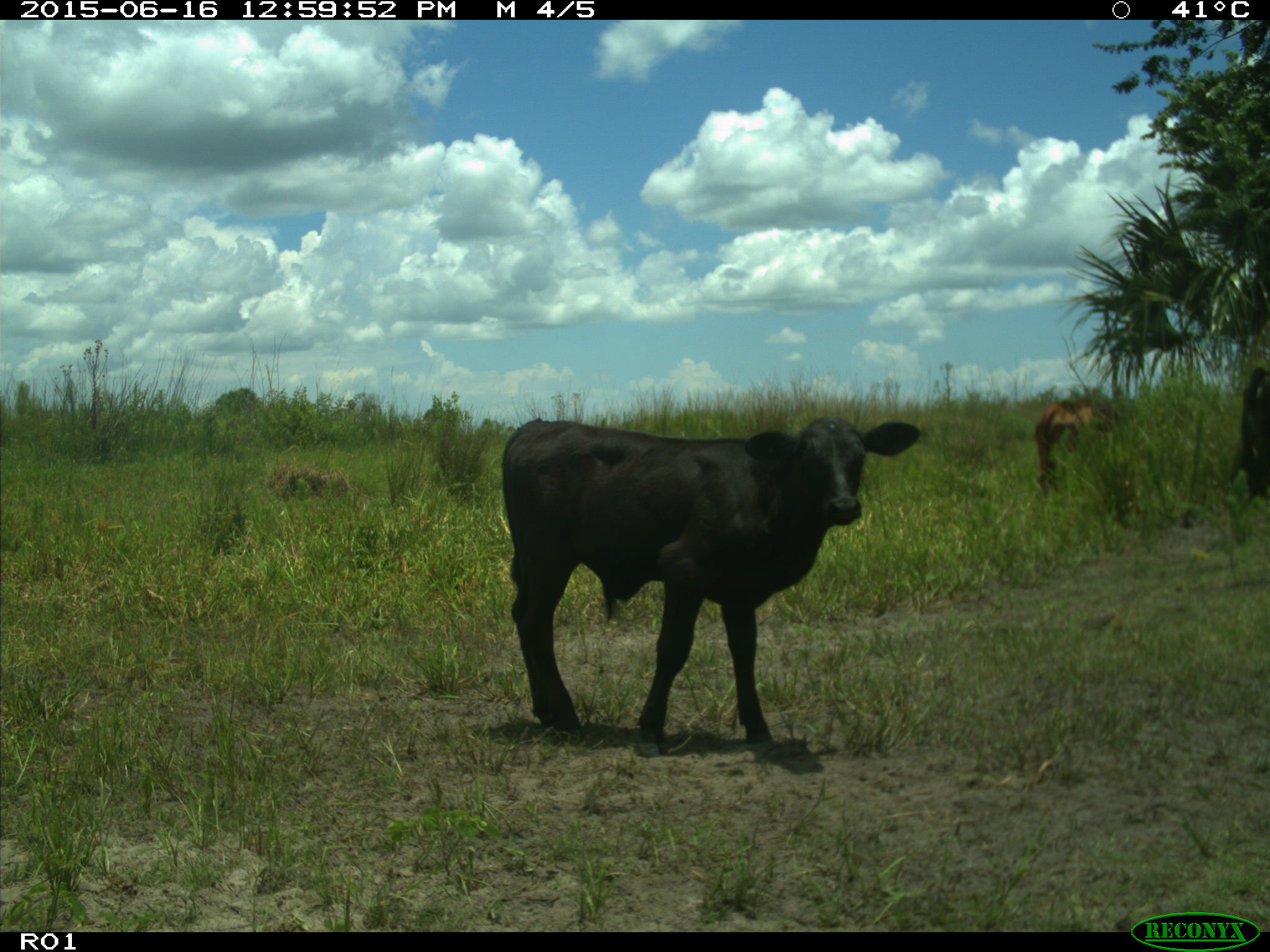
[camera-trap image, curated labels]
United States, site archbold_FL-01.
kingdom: Animalia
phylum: Chordata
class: Mammalia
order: Artiodactyla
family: Bovidae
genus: Bos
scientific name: Bos taurus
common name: domestic cow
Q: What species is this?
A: Bos taurus (domestic cow).